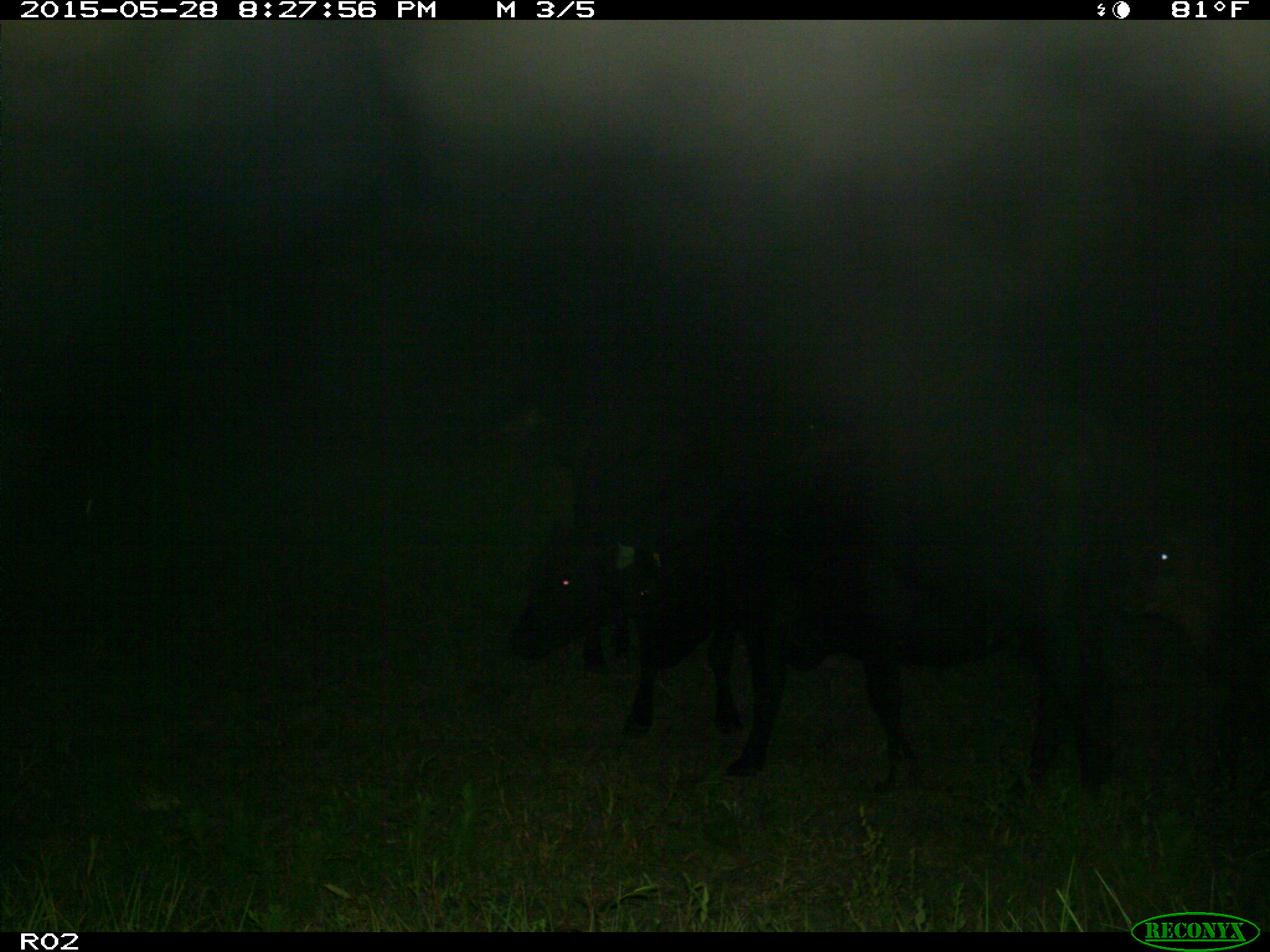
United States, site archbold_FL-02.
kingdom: Animalia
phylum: Chordata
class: Mammalia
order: Artiodactyla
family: Bovidae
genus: Bos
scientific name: Bos taurus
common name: domestic cow